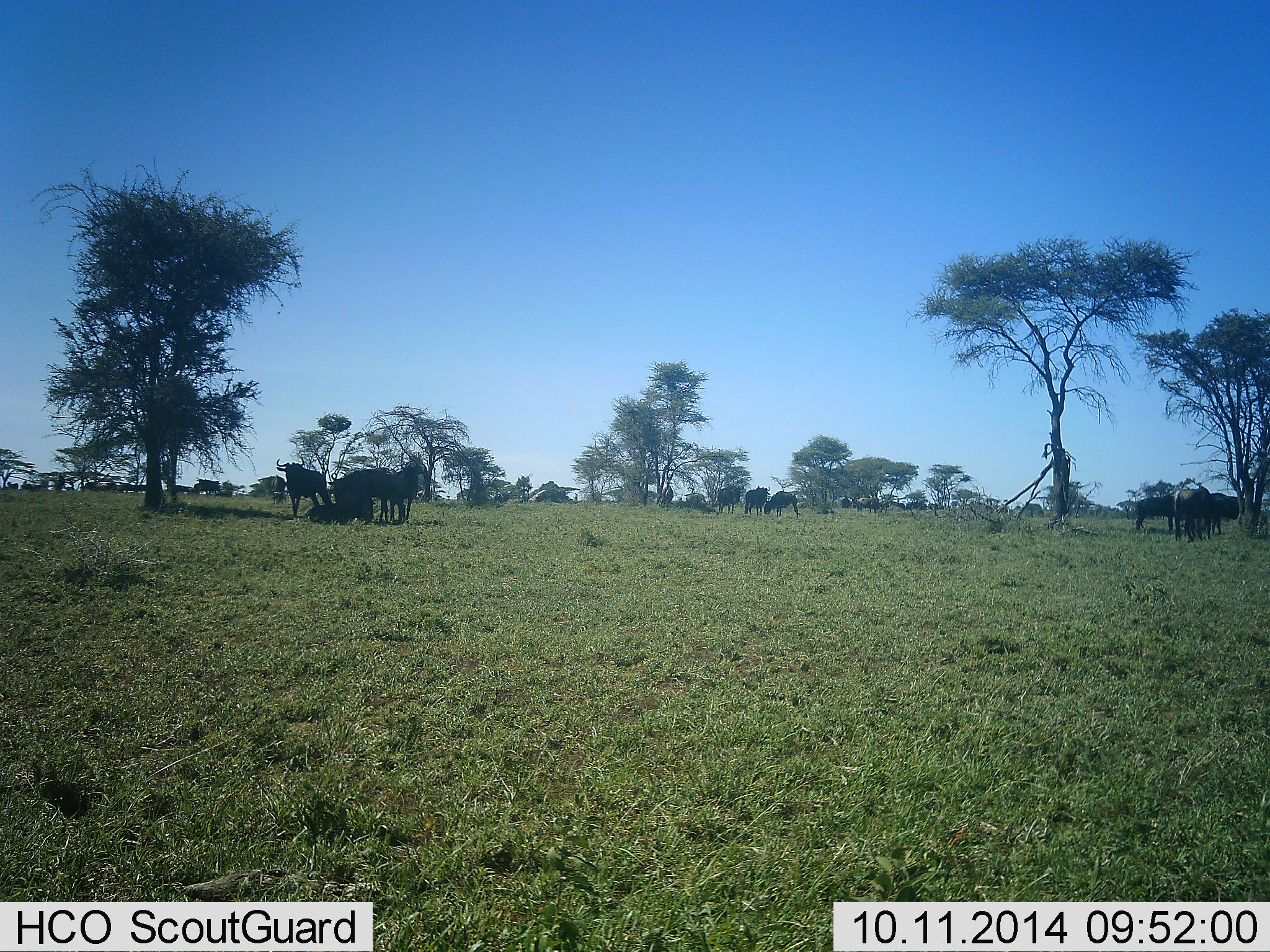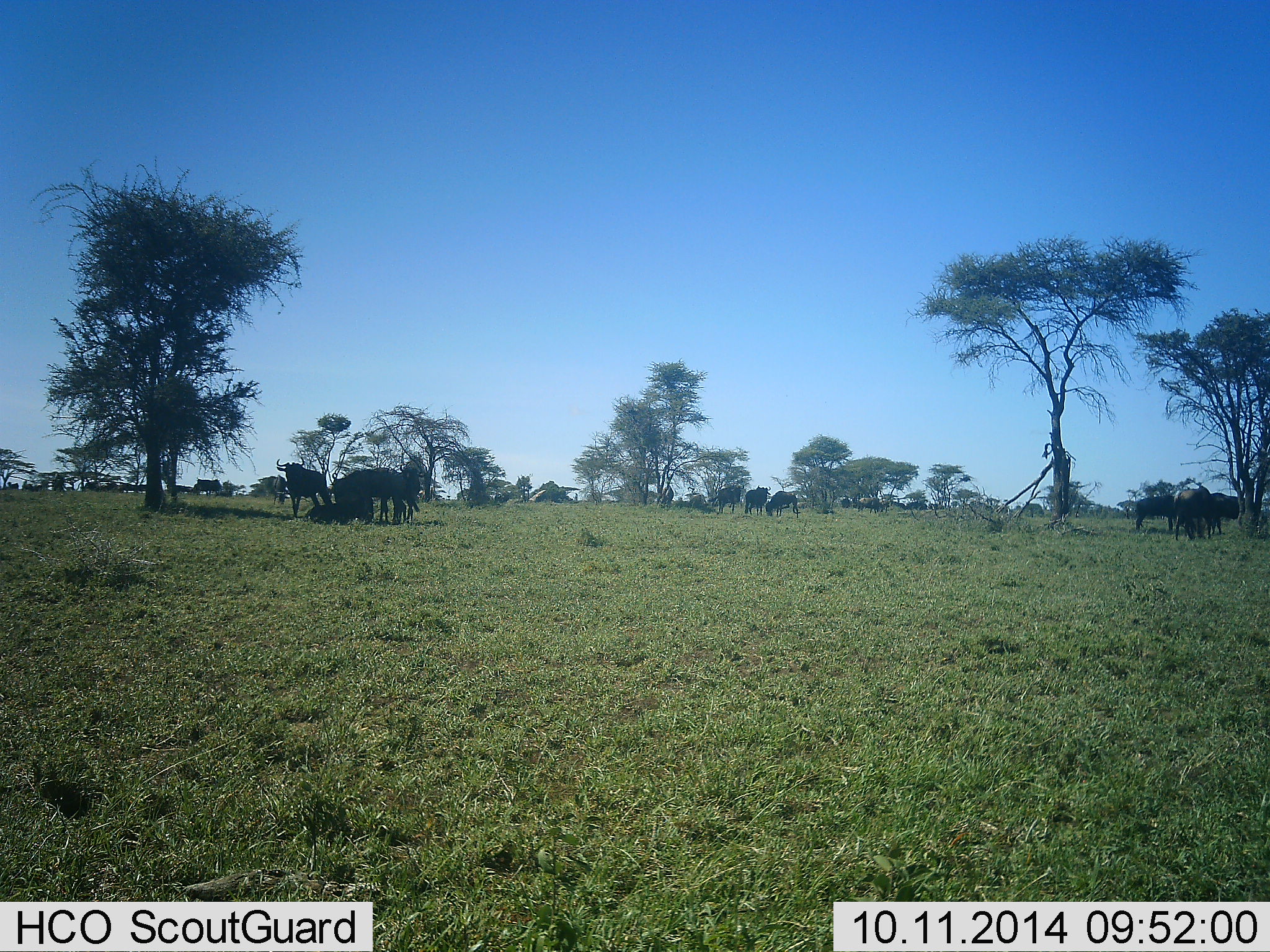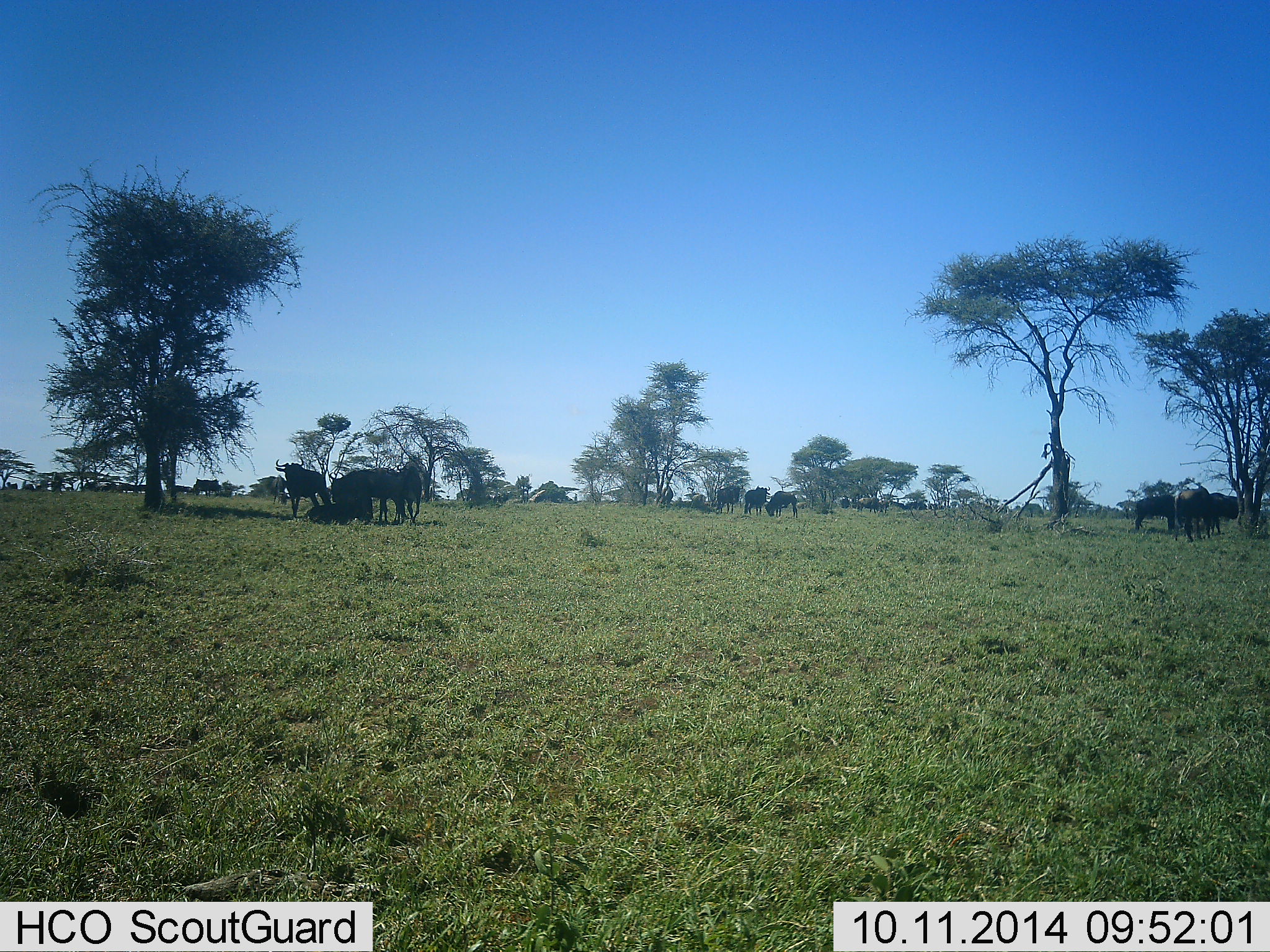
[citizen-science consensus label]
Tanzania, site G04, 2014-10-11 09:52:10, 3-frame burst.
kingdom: Animalia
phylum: Chordata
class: Mammalia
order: Artiodactyla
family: Bovidae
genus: Connochaetes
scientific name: Connochaetes taurinus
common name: blue wildebeest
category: wildebeest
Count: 11-50.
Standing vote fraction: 80%.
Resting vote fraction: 60%.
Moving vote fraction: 0%.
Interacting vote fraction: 0%.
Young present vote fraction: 0%.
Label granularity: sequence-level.